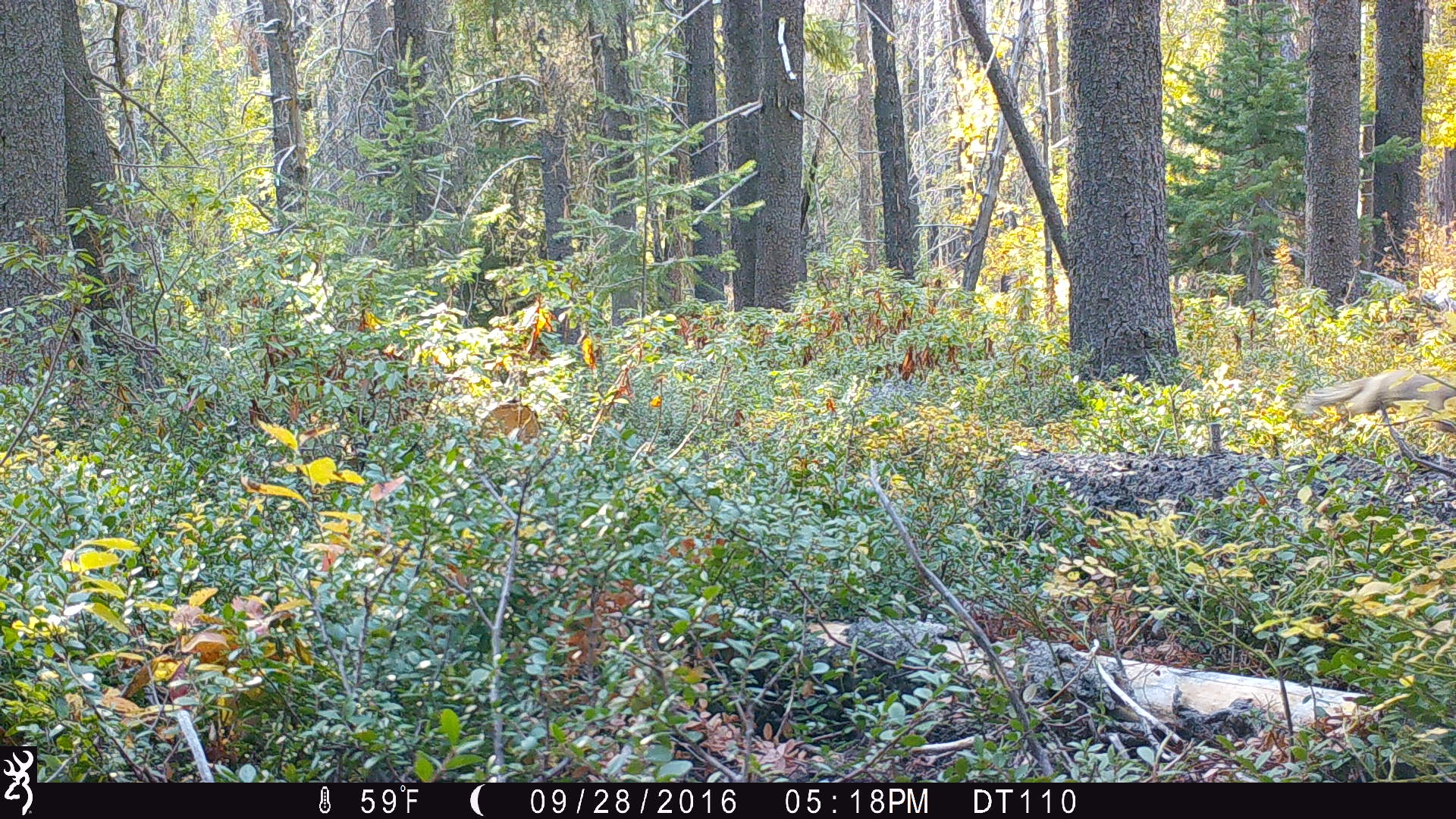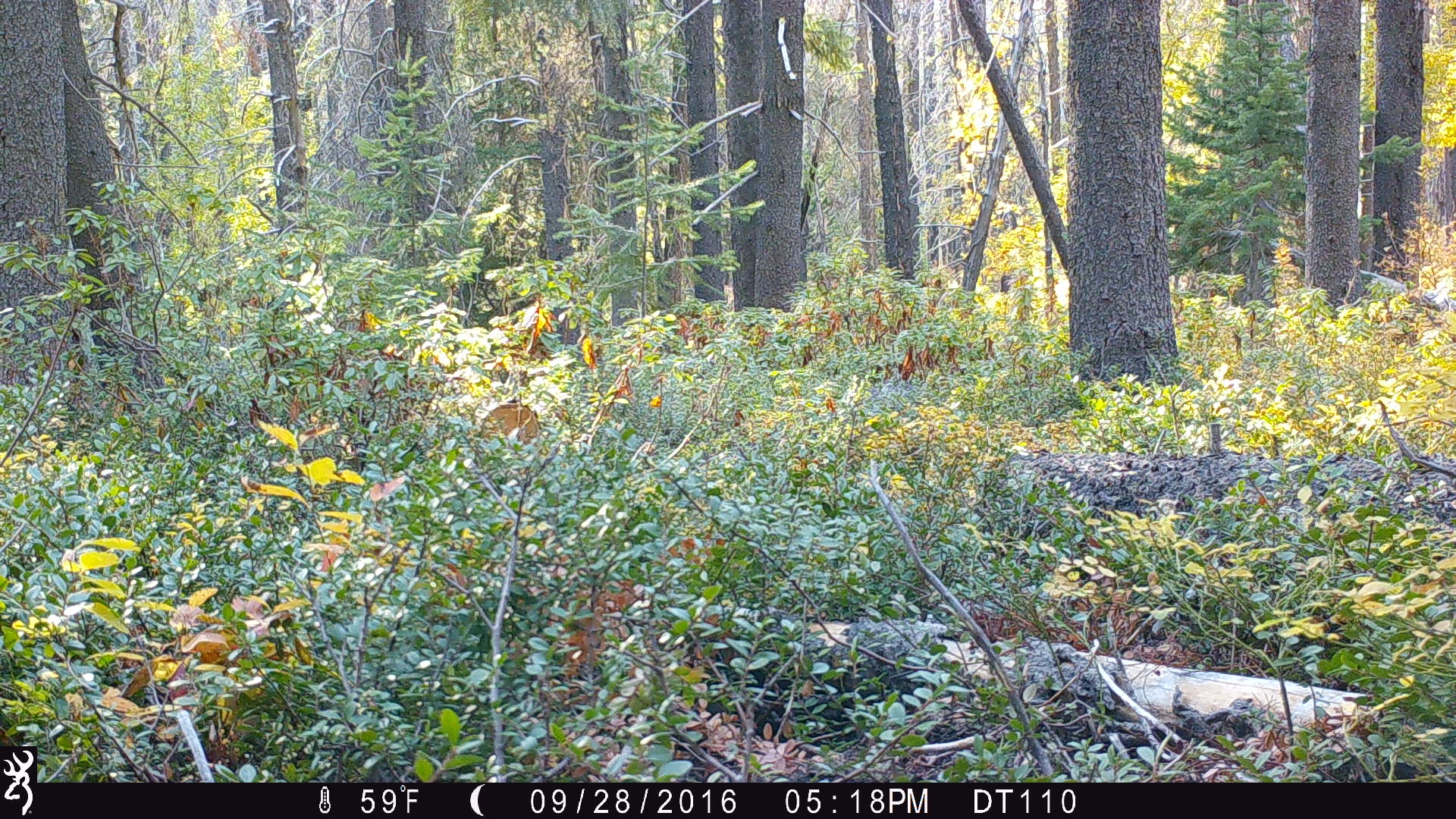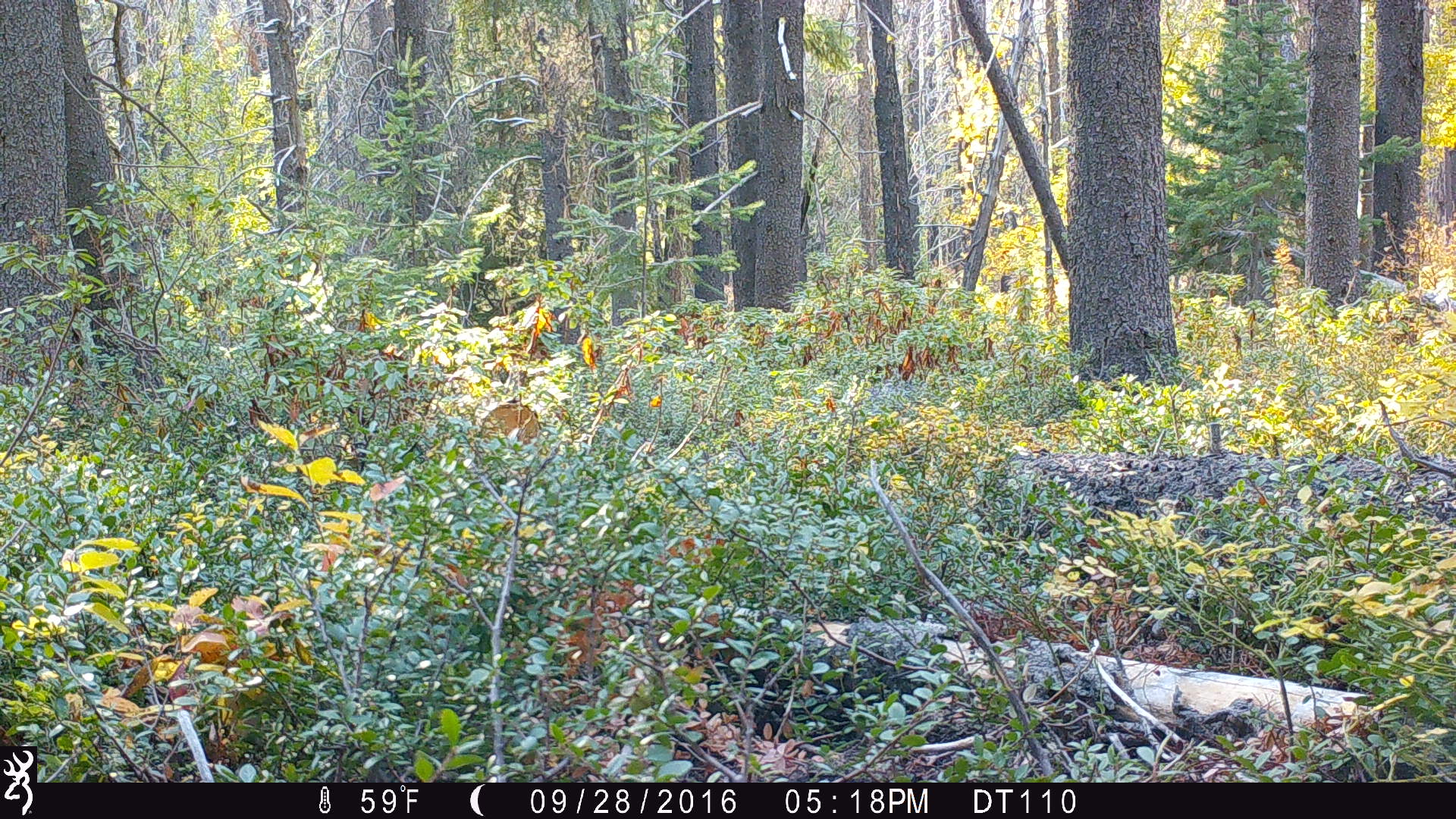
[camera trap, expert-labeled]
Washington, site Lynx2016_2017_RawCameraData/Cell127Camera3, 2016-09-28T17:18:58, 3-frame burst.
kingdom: Animalia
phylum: Chordata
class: Mammalia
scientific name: Mammalia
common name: small mammal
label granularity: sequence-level